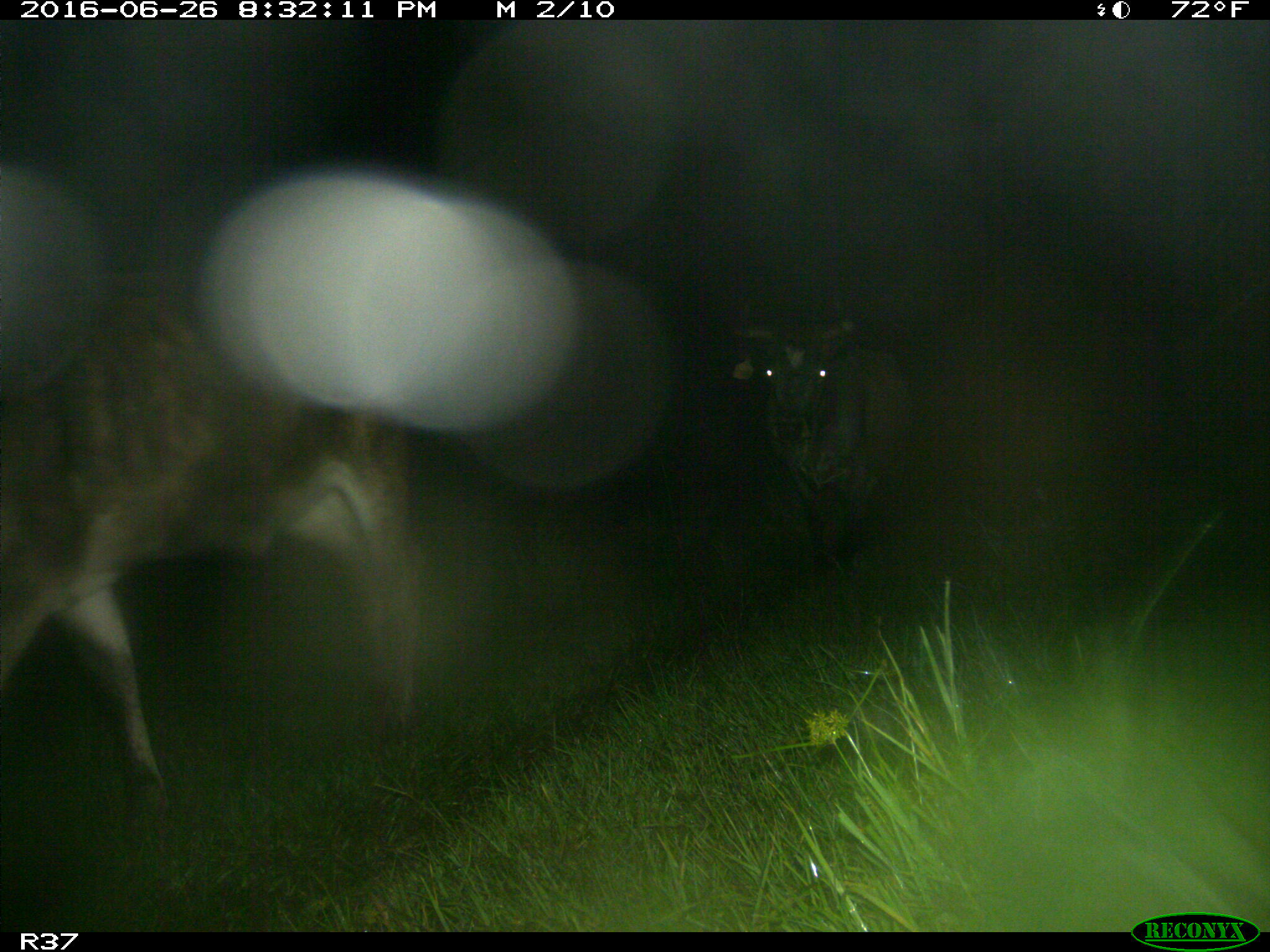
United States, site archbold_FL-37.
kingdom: Animalia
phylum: Chordata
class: Mammalia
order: Artiodactyla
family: Bovidae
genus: Bos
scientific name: Bos taurus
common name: domestic cow